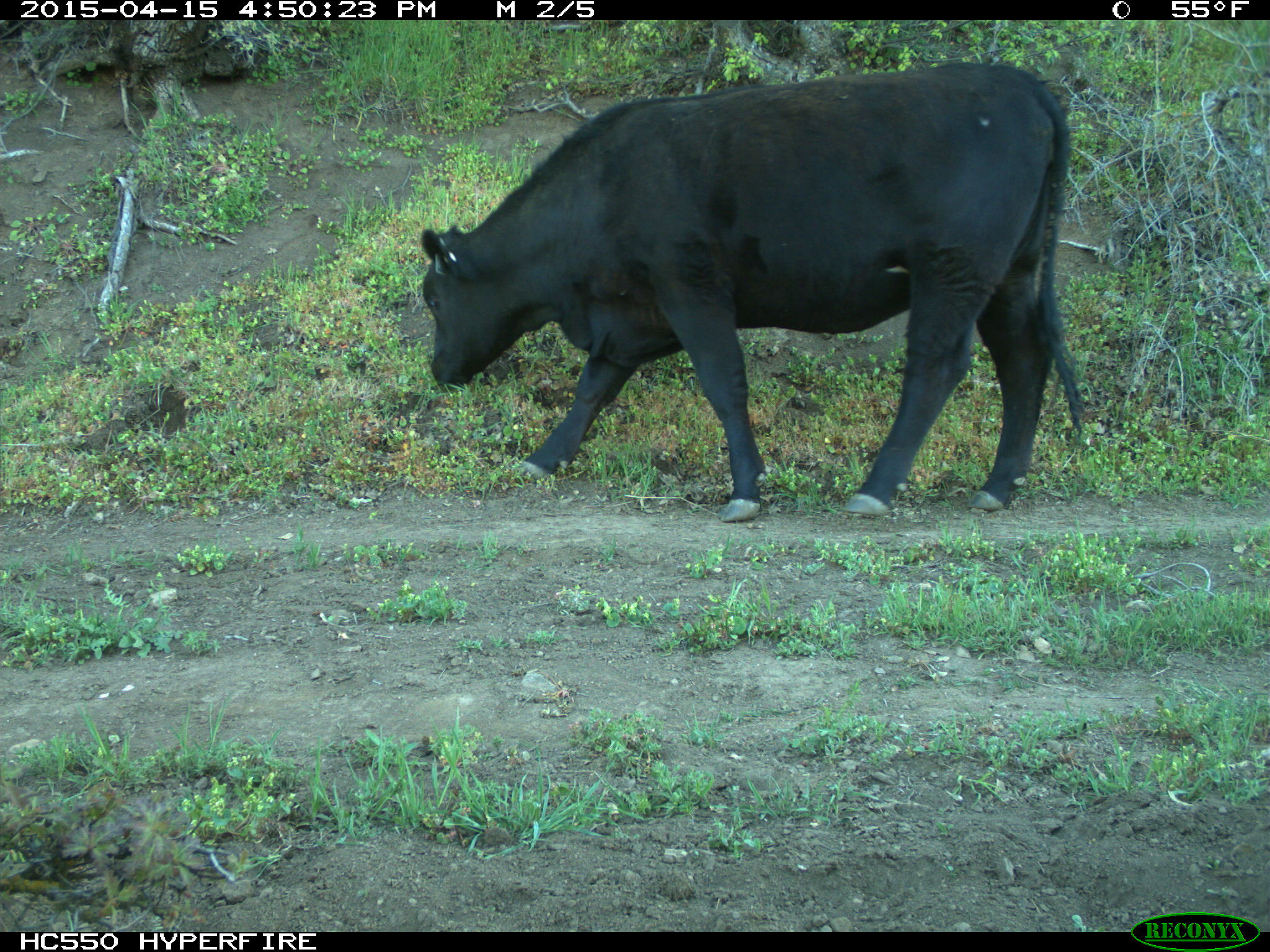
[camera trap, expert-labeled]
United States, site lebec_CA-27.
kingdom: Animalia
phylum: Chordata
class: Mammalia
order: Artiodactyla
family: Bovidae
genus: Bos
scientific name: Bos taurus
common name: domestic cow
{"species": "Bos taurus (domestic cow)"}